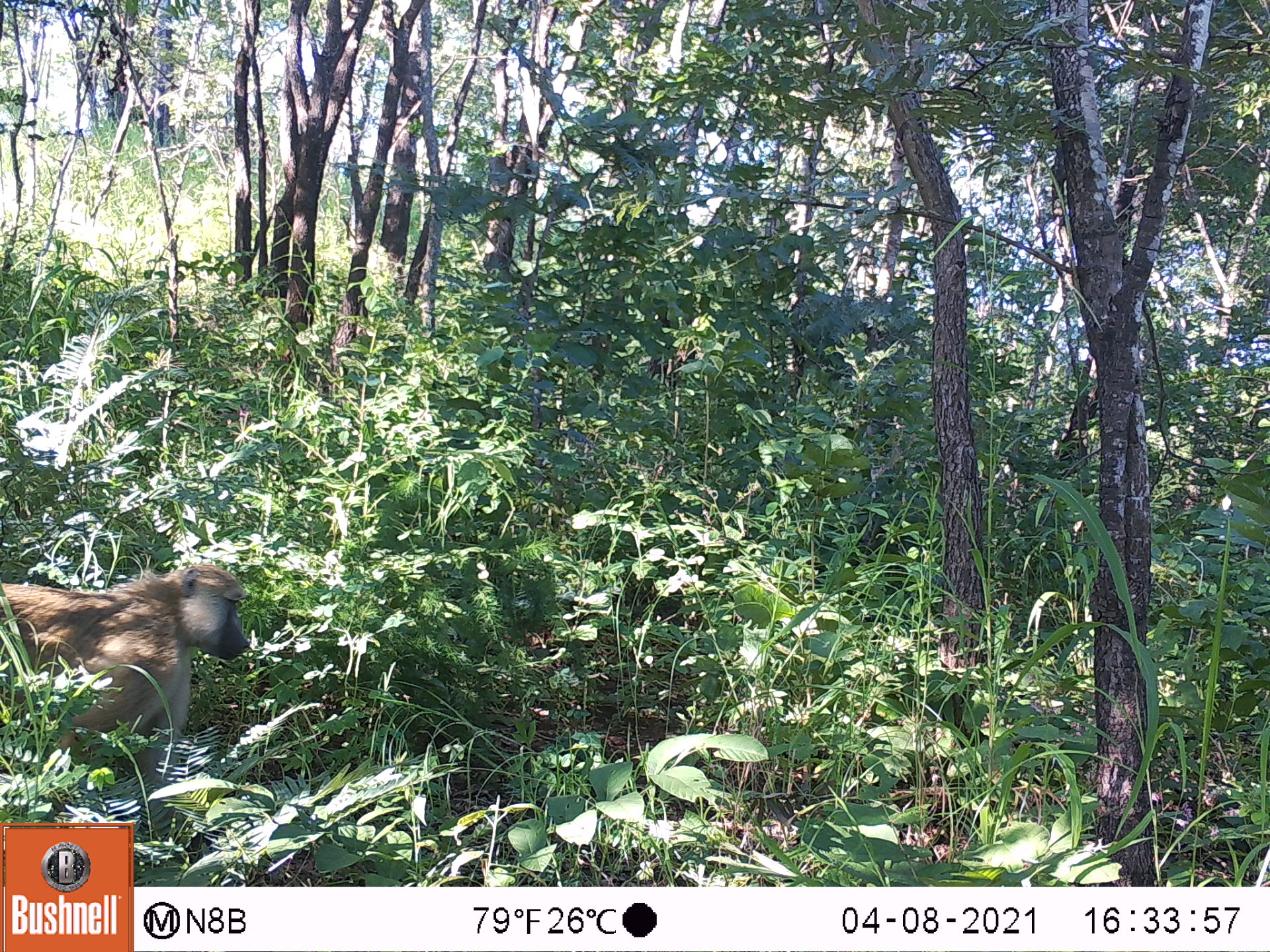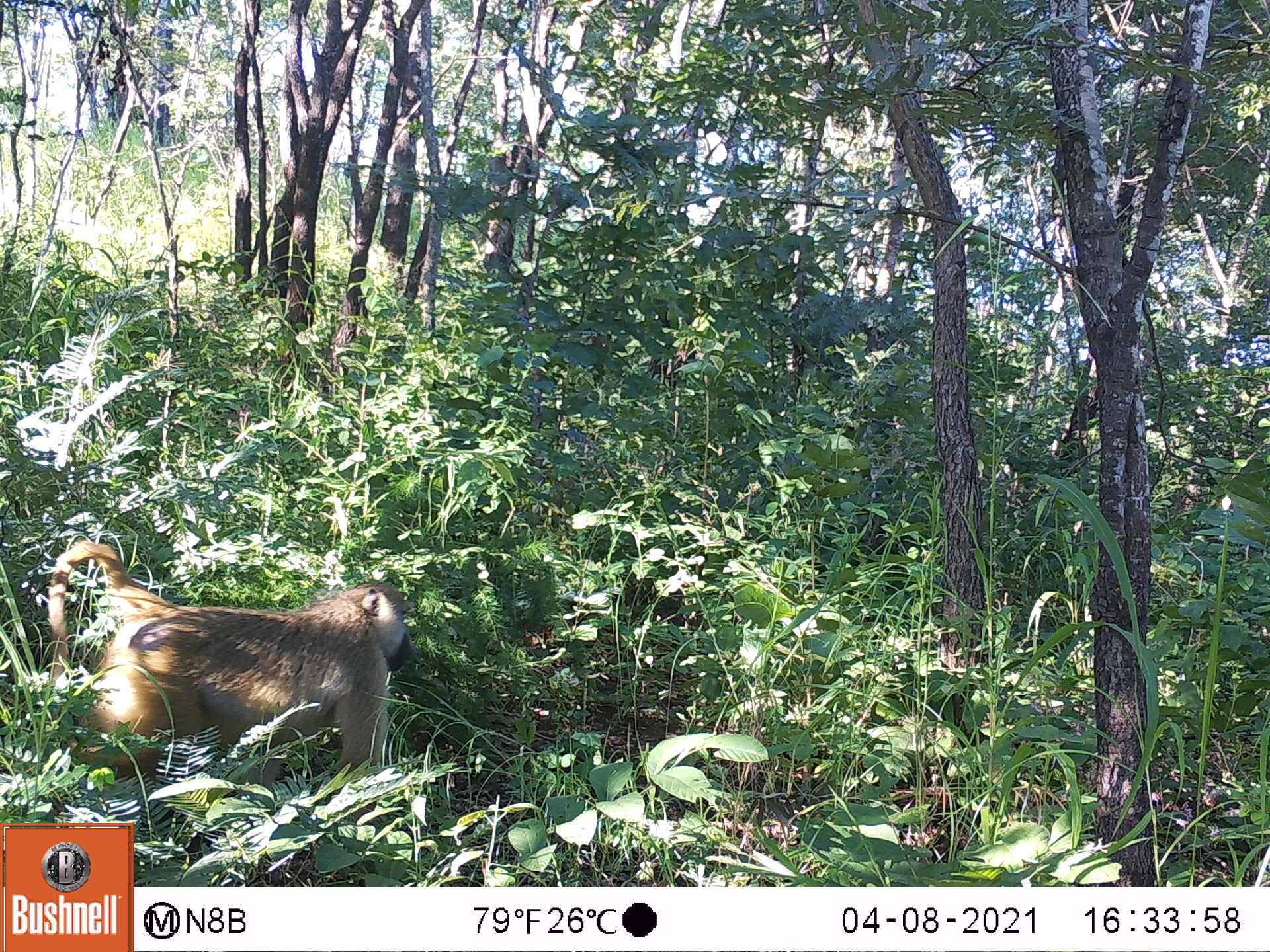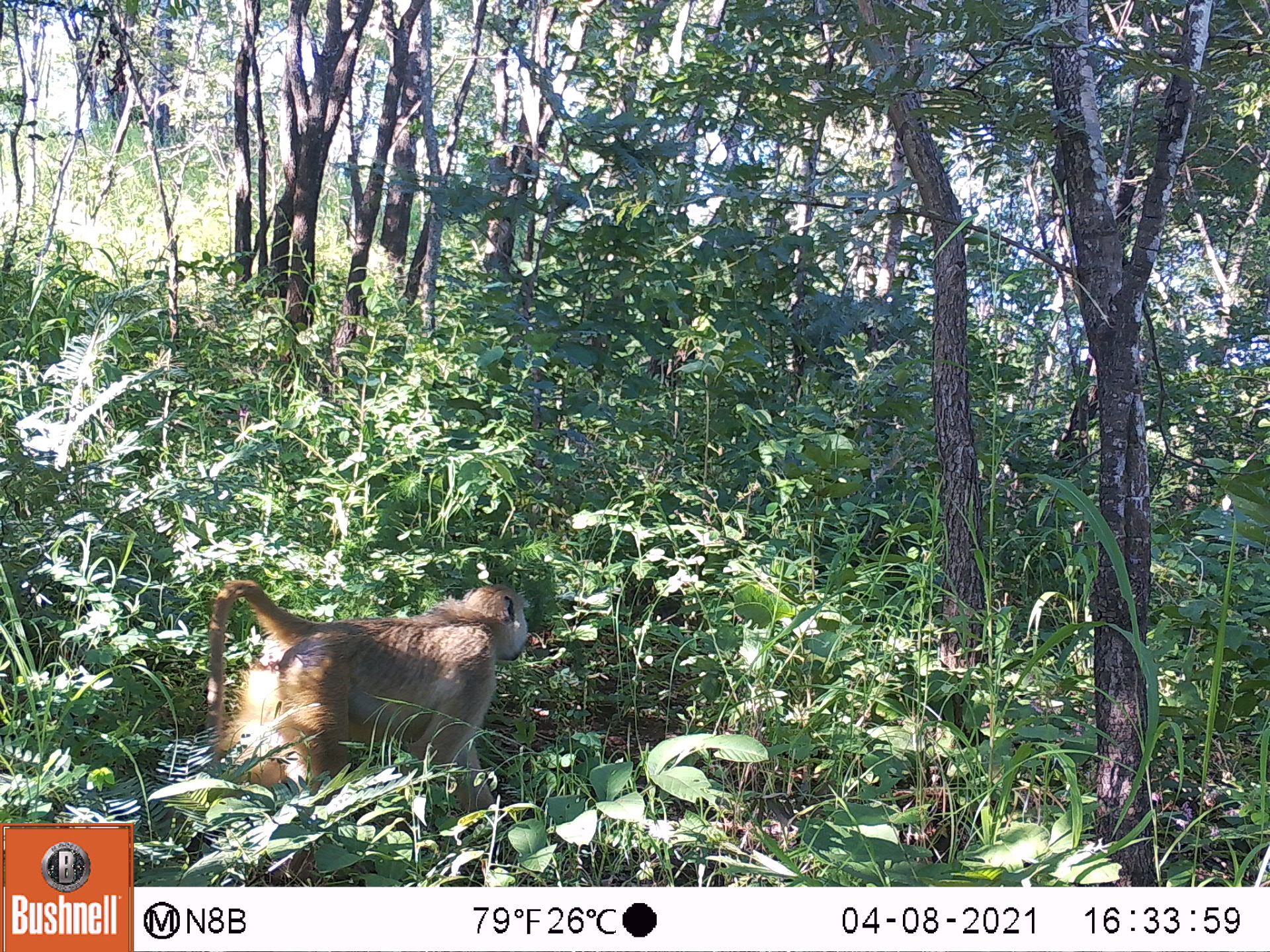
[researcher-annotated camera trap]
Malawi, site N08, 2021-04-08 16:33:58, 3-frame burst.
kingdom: Animalia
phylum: Chordata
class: Mammalia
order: Primates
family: Cercopithecidae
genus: Papio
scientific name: Papio cynocephalus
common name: yellow baboon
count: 1